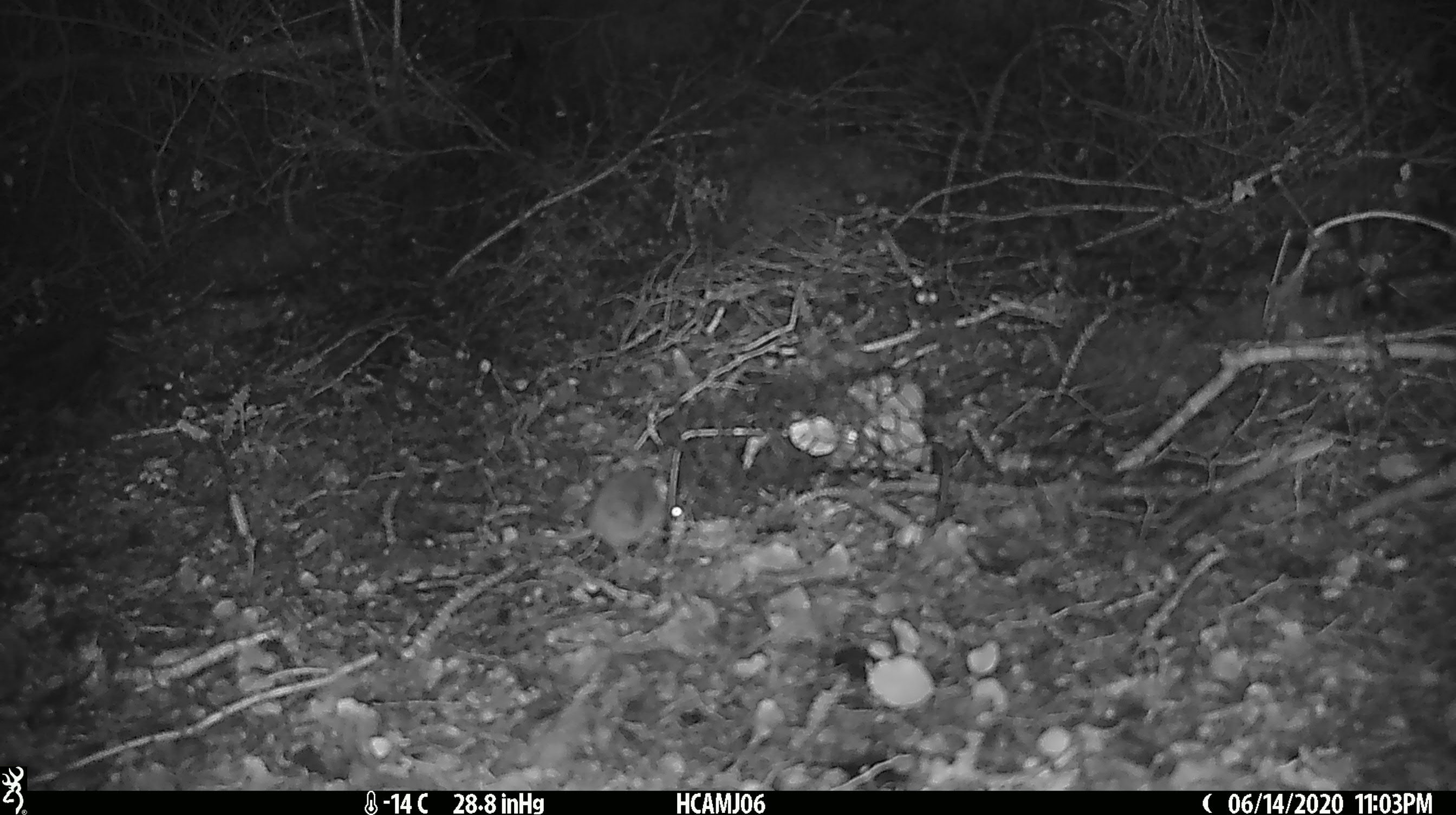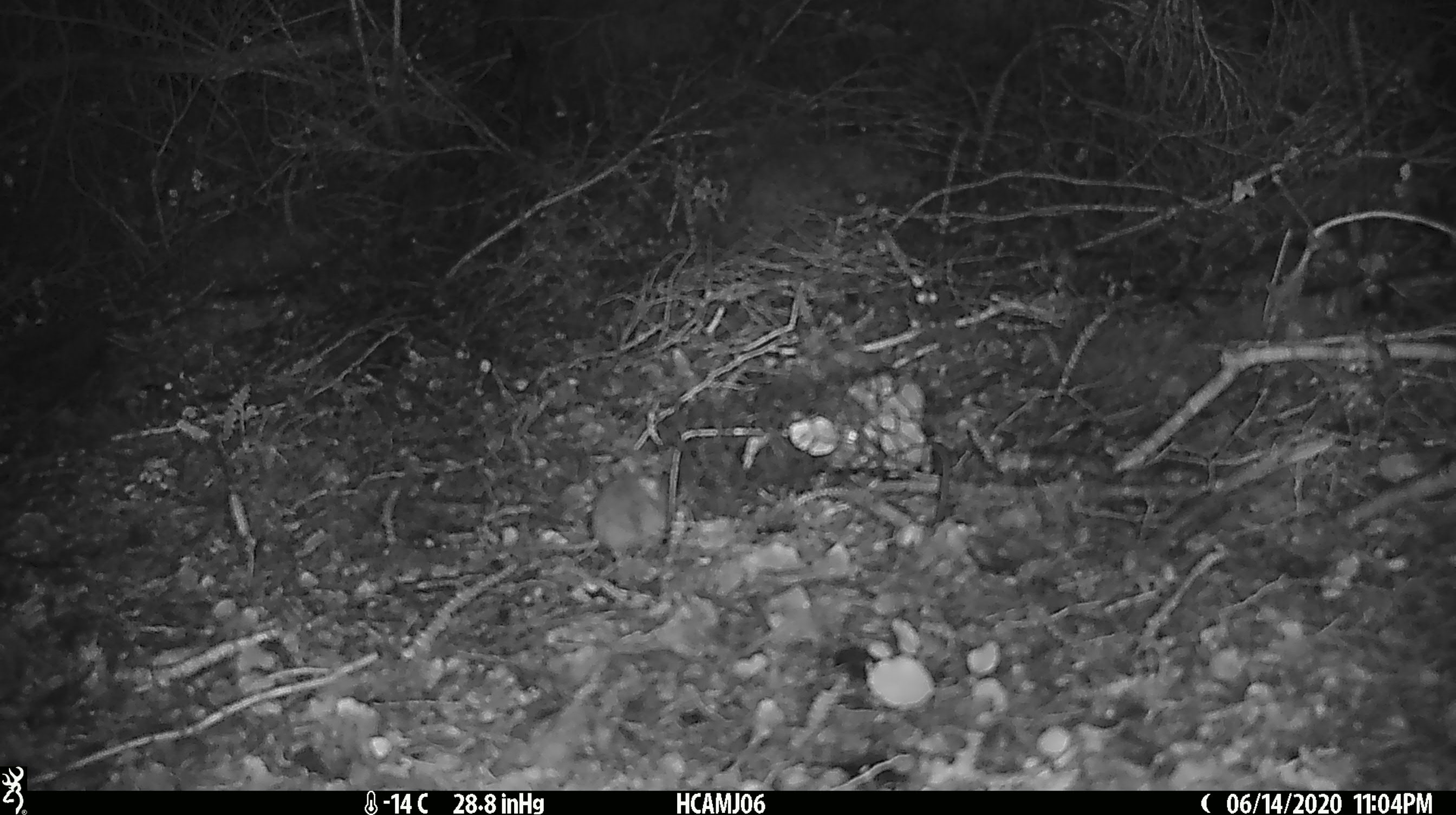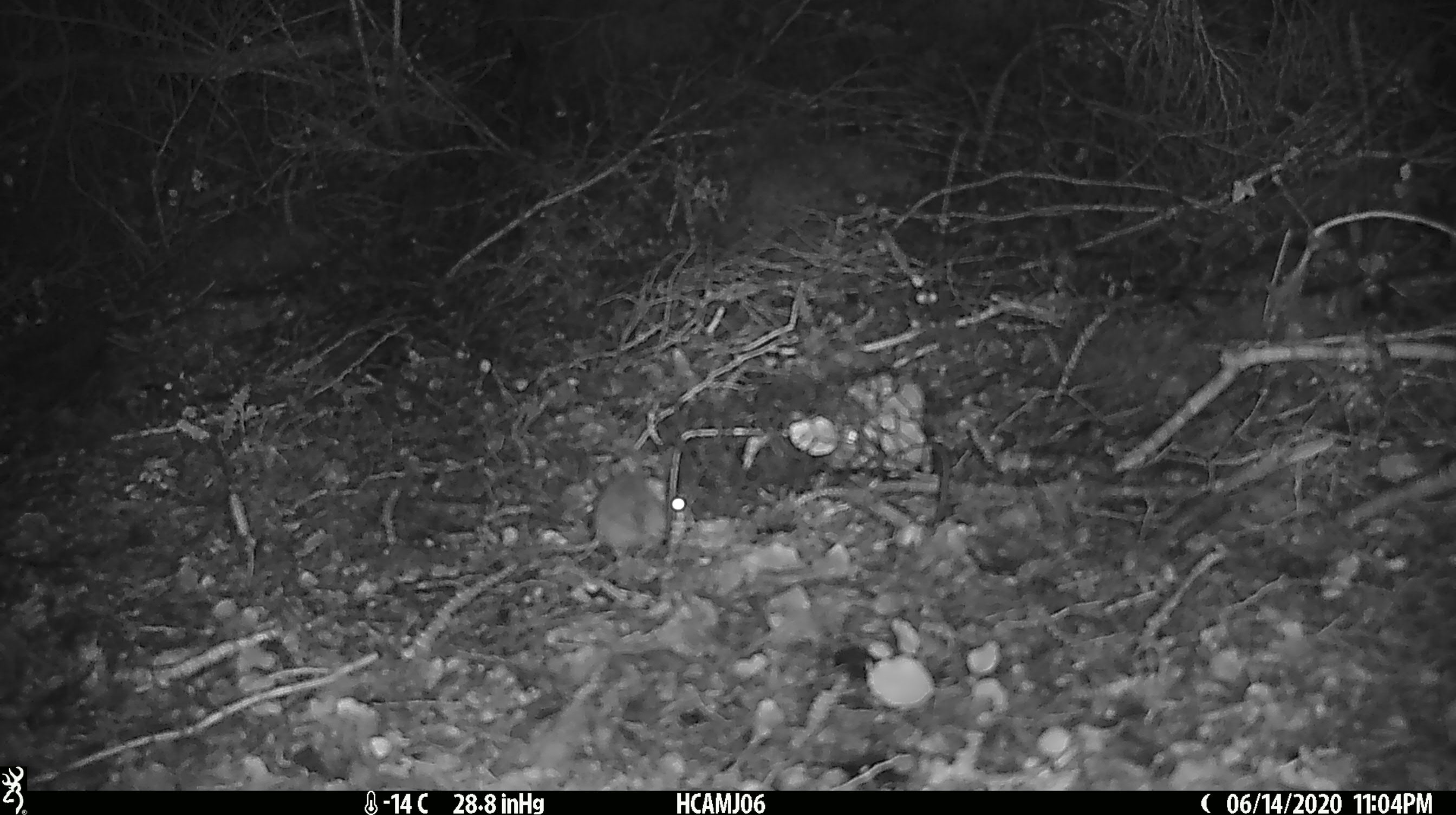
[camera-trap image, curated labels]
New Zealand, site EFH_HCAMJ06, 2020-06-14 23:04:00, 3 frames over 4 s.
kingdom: Animalia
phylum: Chordata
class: Mammalia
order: Rodentia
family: Muridae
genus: Mus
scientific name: Mus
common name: mouse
Mouse (Mus).